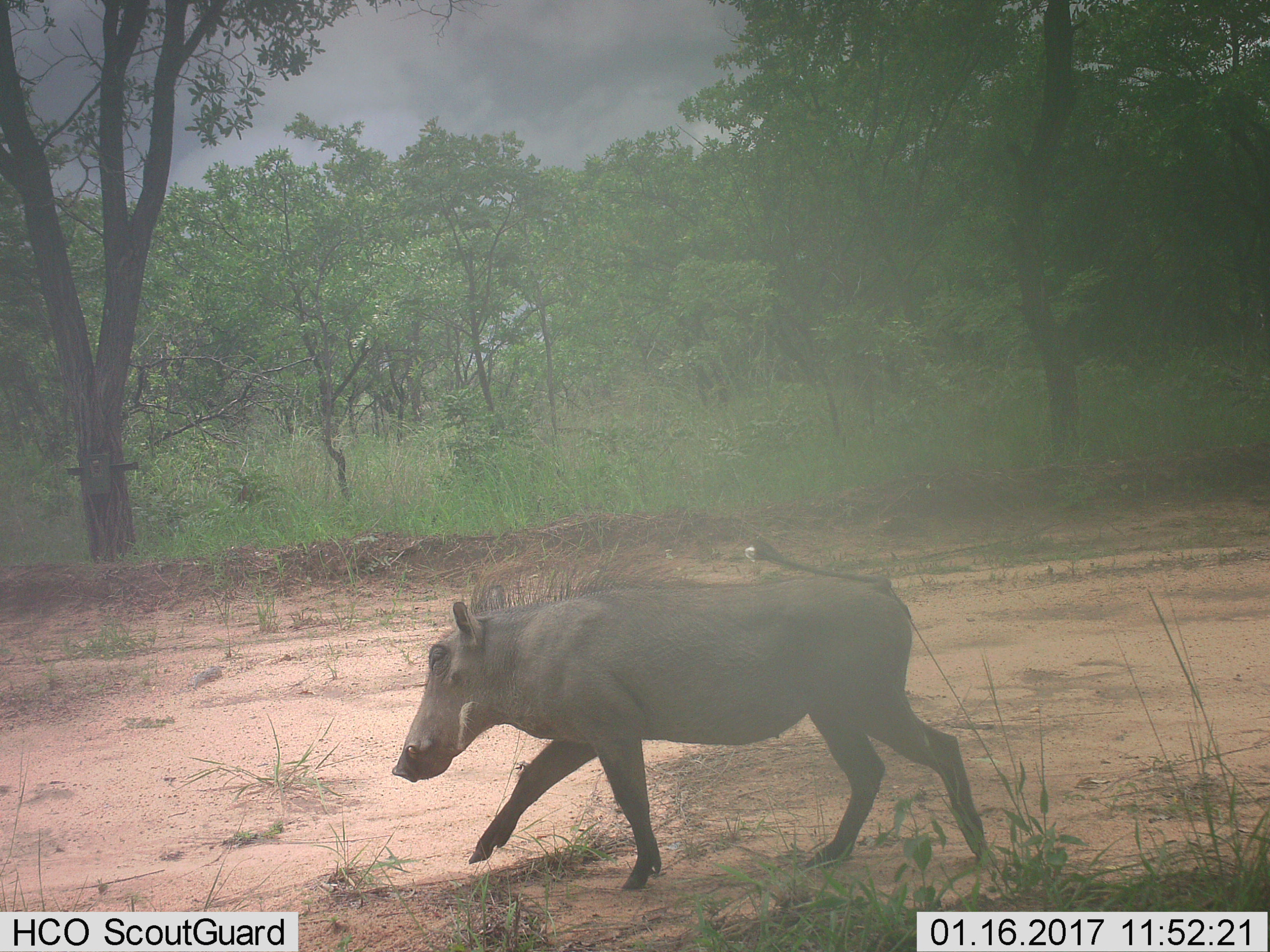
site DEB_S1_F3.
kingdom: Animalia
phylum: Chordata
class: Mammalia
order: Artiodactyla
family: Suidae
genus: Phacochoerus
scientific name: Phacochoerus africanus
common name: warthog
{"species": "warthog (Phacochoerus africanus)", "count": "1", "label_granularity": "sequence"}